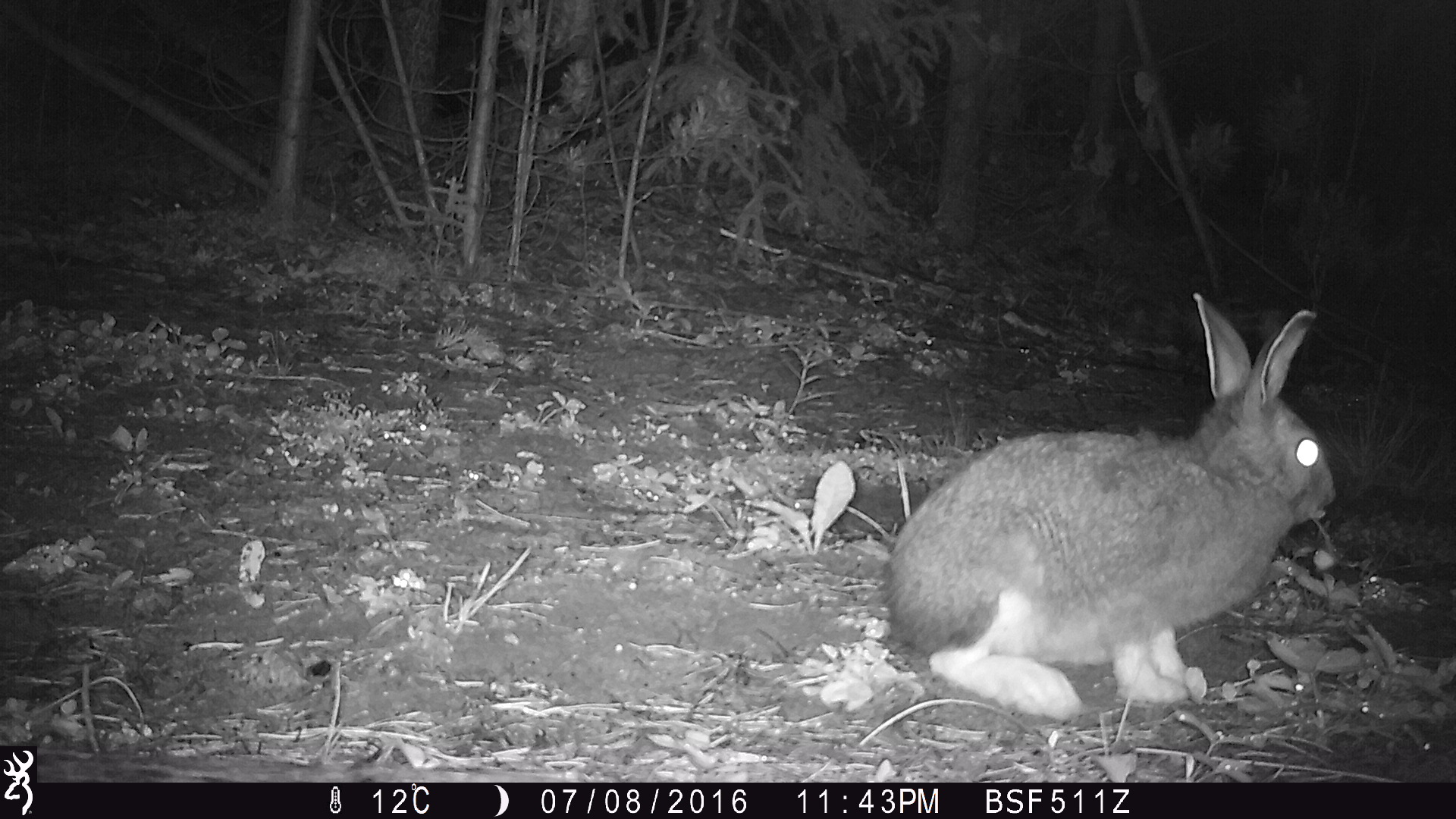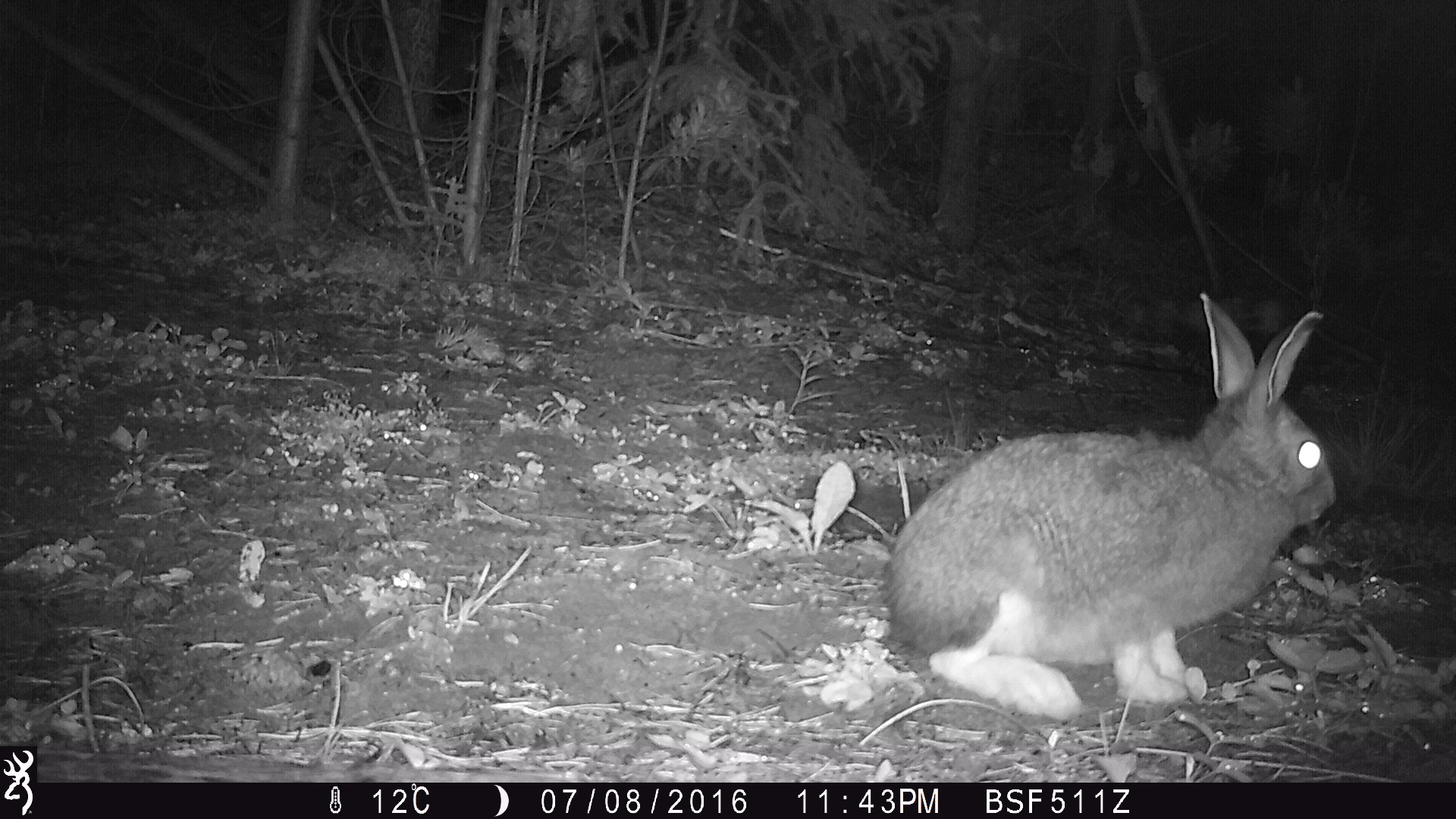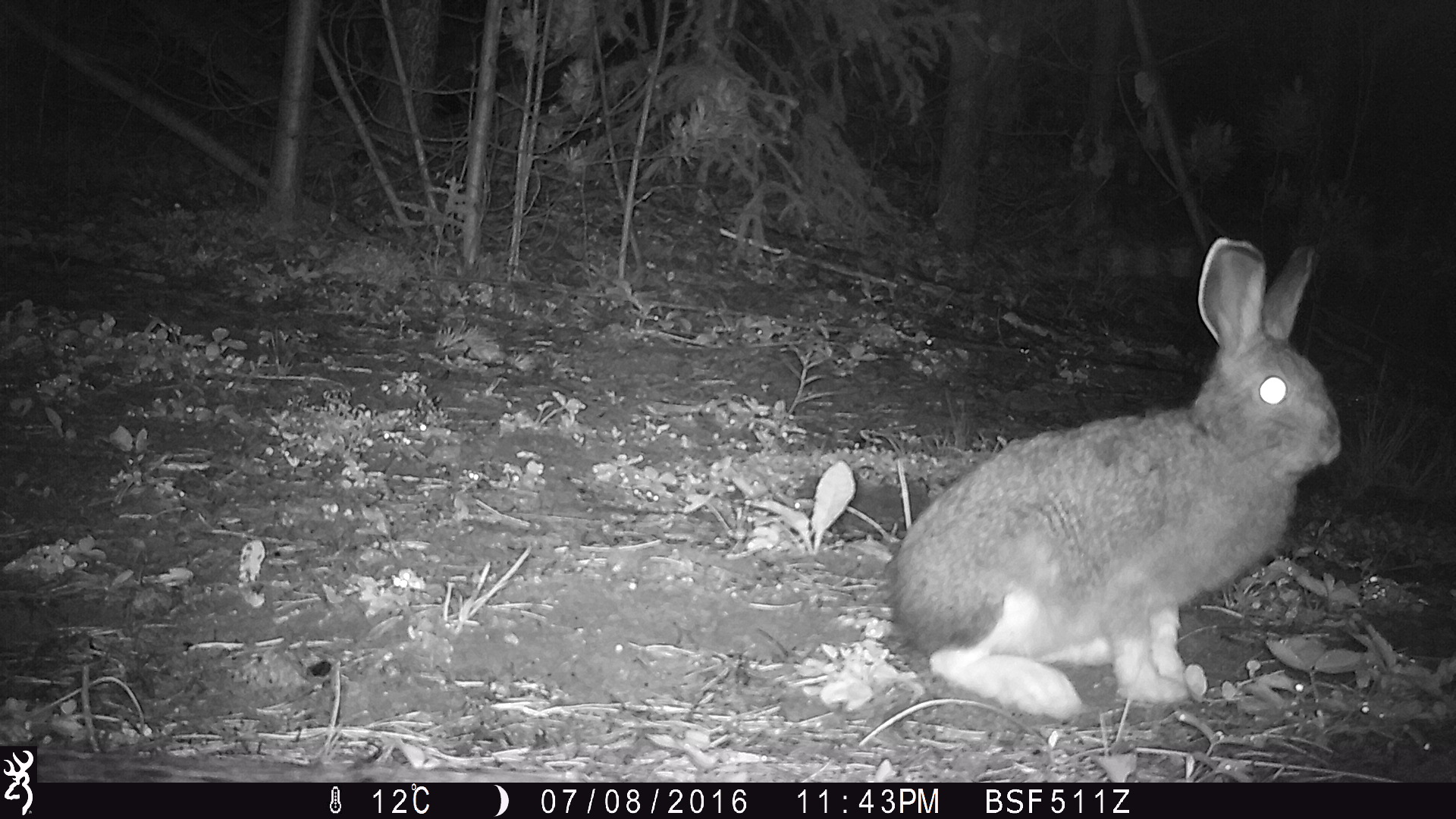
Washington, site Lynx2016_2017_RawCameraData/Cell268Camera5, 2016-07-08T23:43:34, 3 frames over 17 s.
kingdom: Animalia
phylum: Chordata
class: Mammalia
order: Lagomorpha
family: Leporidae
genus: Lepus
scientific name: Lepus americanus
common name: snowshoe hare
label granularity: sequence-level